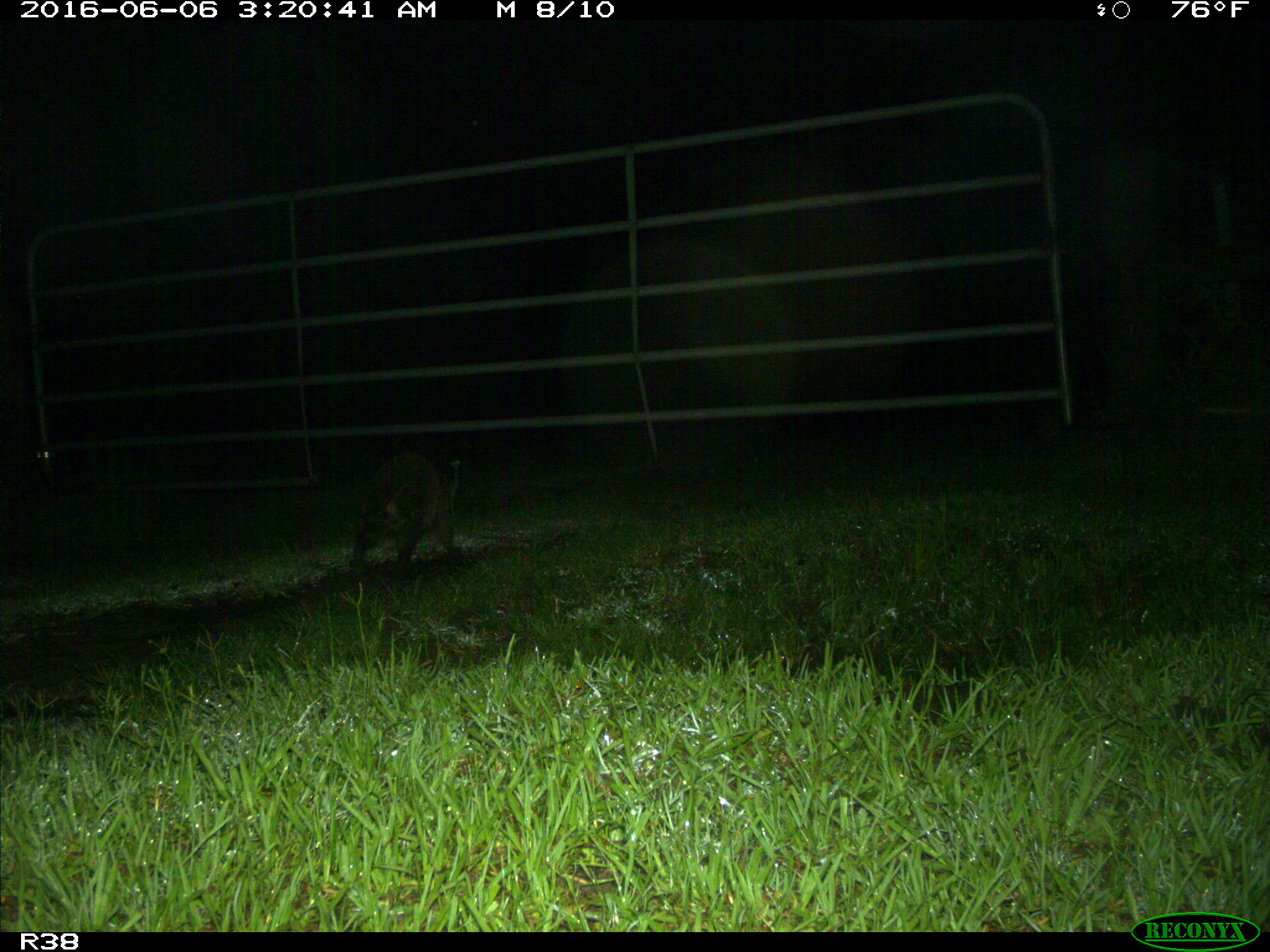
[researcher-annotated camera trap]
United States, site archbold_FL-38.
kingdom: Animalia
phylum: Chordata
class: Mammalia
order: Carnivora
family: Procyonidae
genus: Procyon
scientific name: Procyon lotor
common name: common raccoon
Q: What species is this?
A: Procyon lotor (common raccoon).